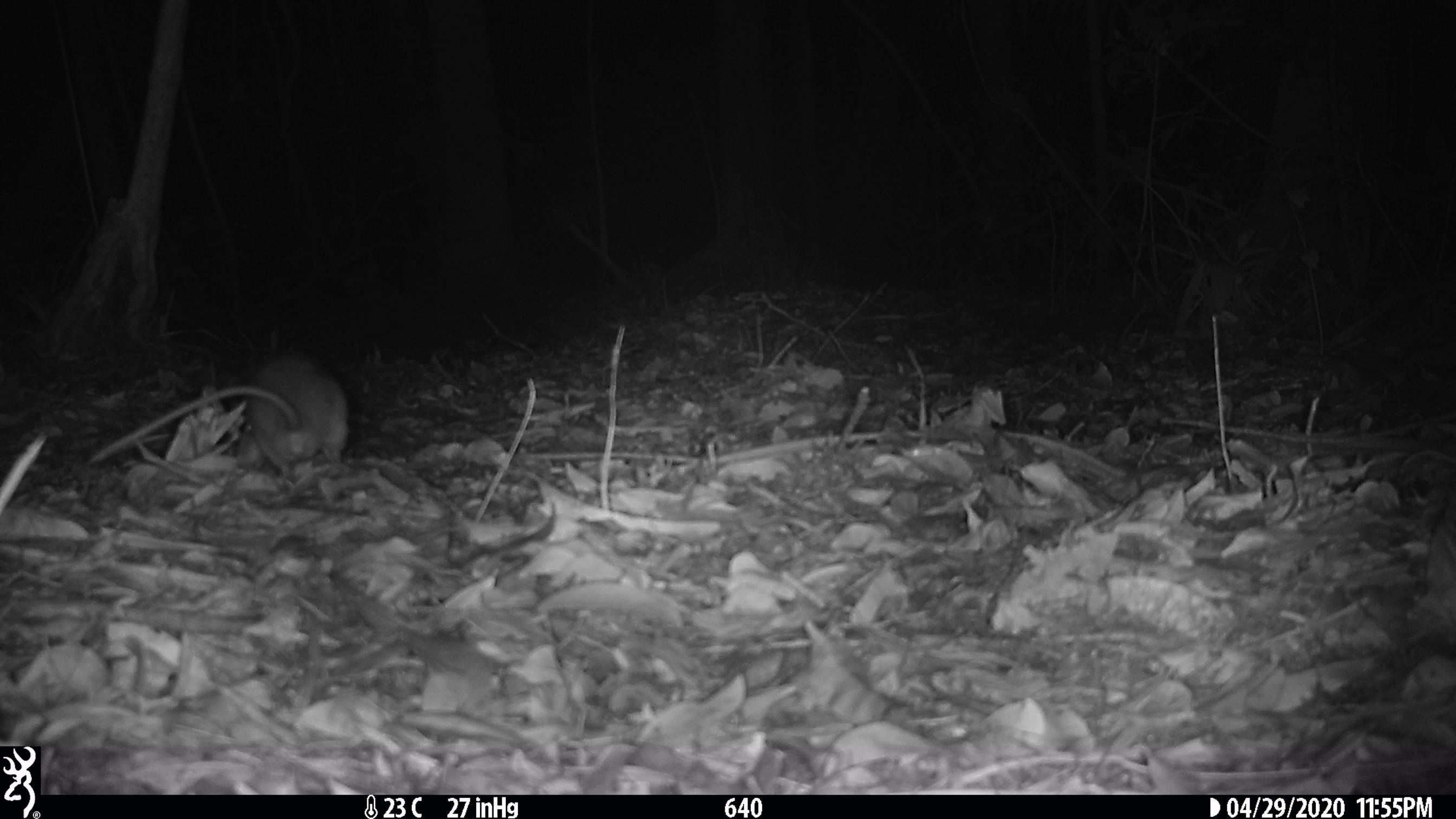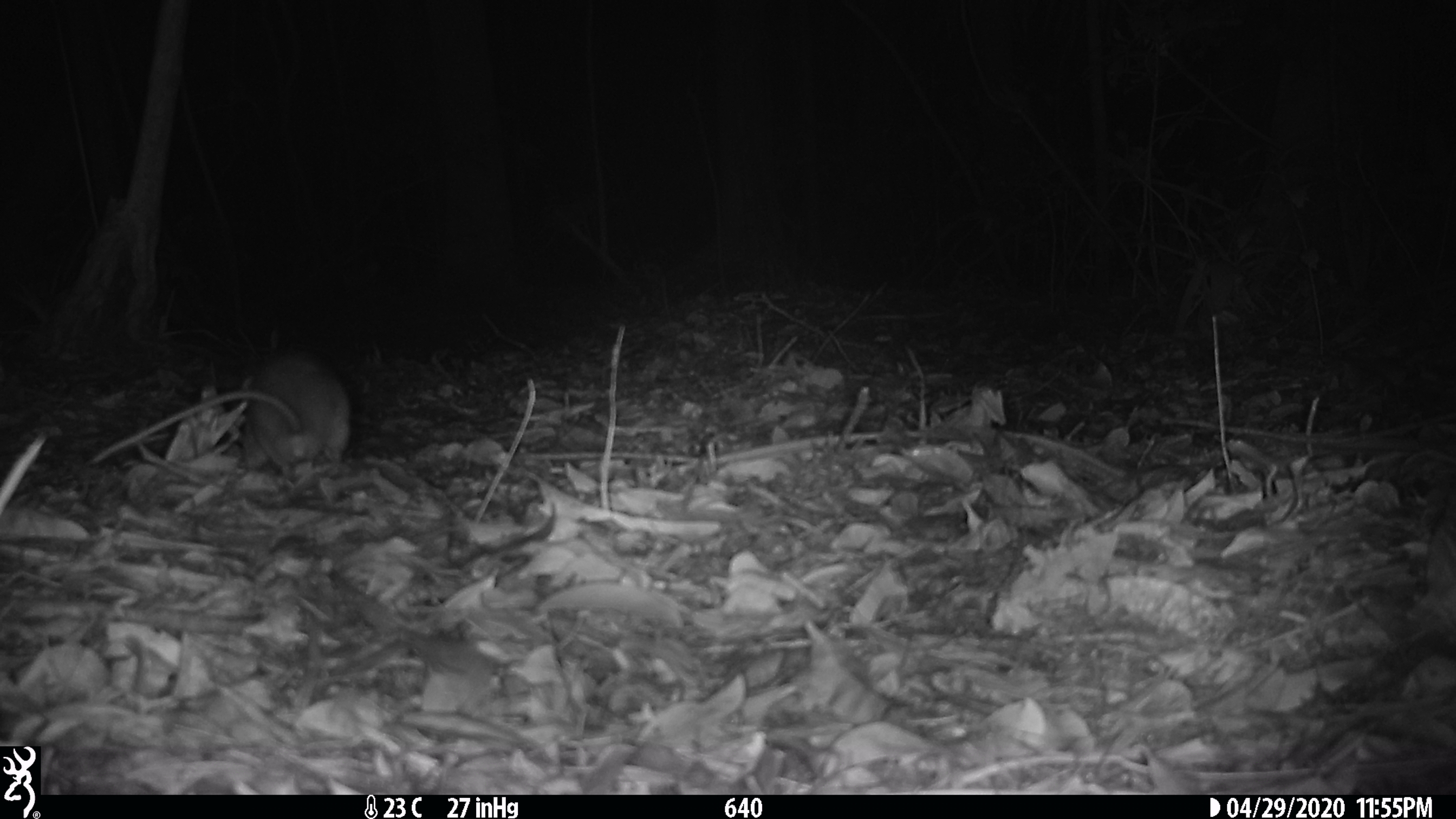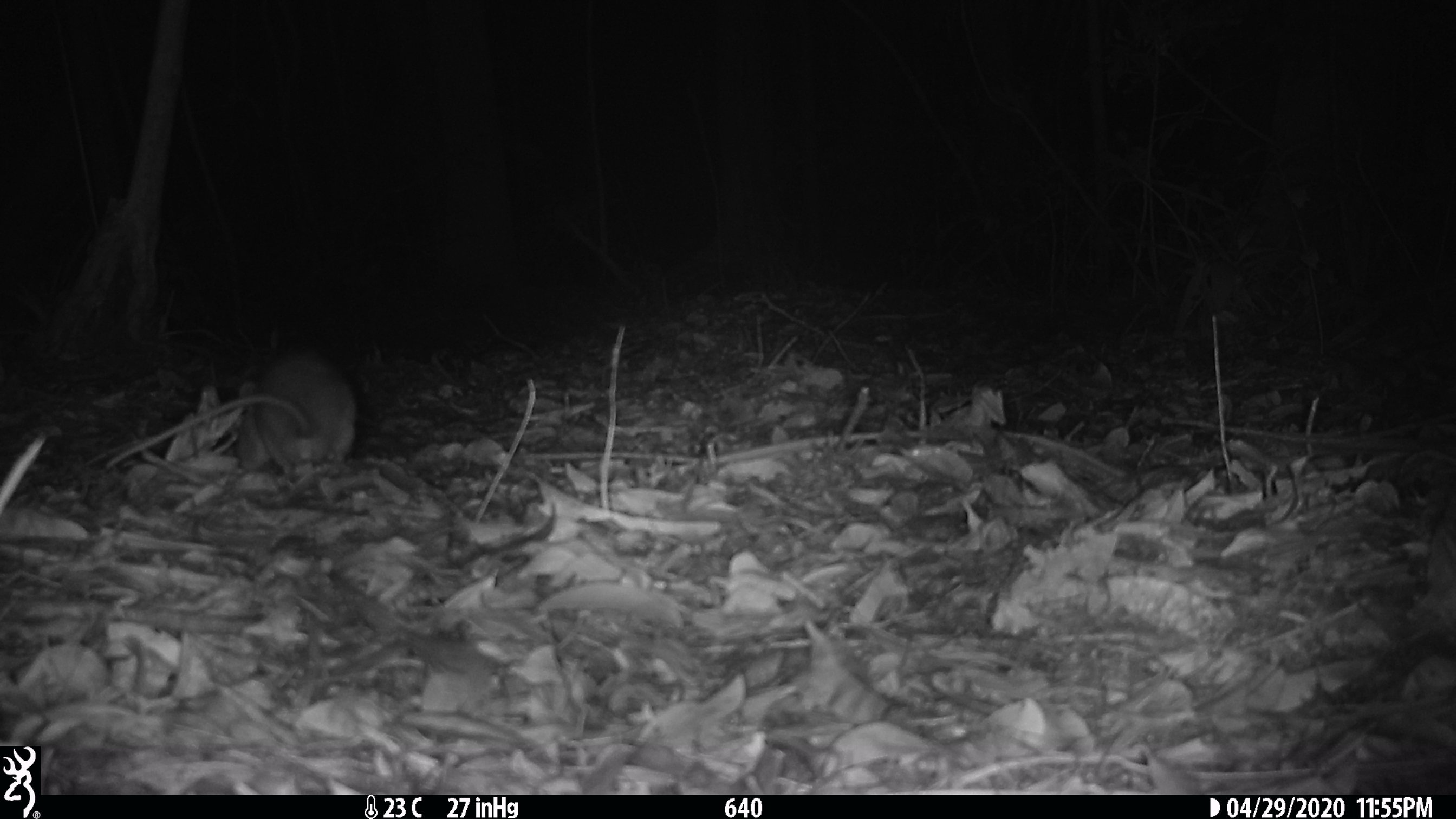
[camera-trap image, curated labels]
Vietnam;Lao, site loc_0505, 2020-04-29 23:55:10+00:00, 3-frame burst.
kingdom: Animalia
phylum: Chordata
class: Mammalia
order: Rodentia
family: Muridae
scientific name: Muridae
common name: old-world mice and rats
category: unidentified murid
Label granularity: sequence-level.